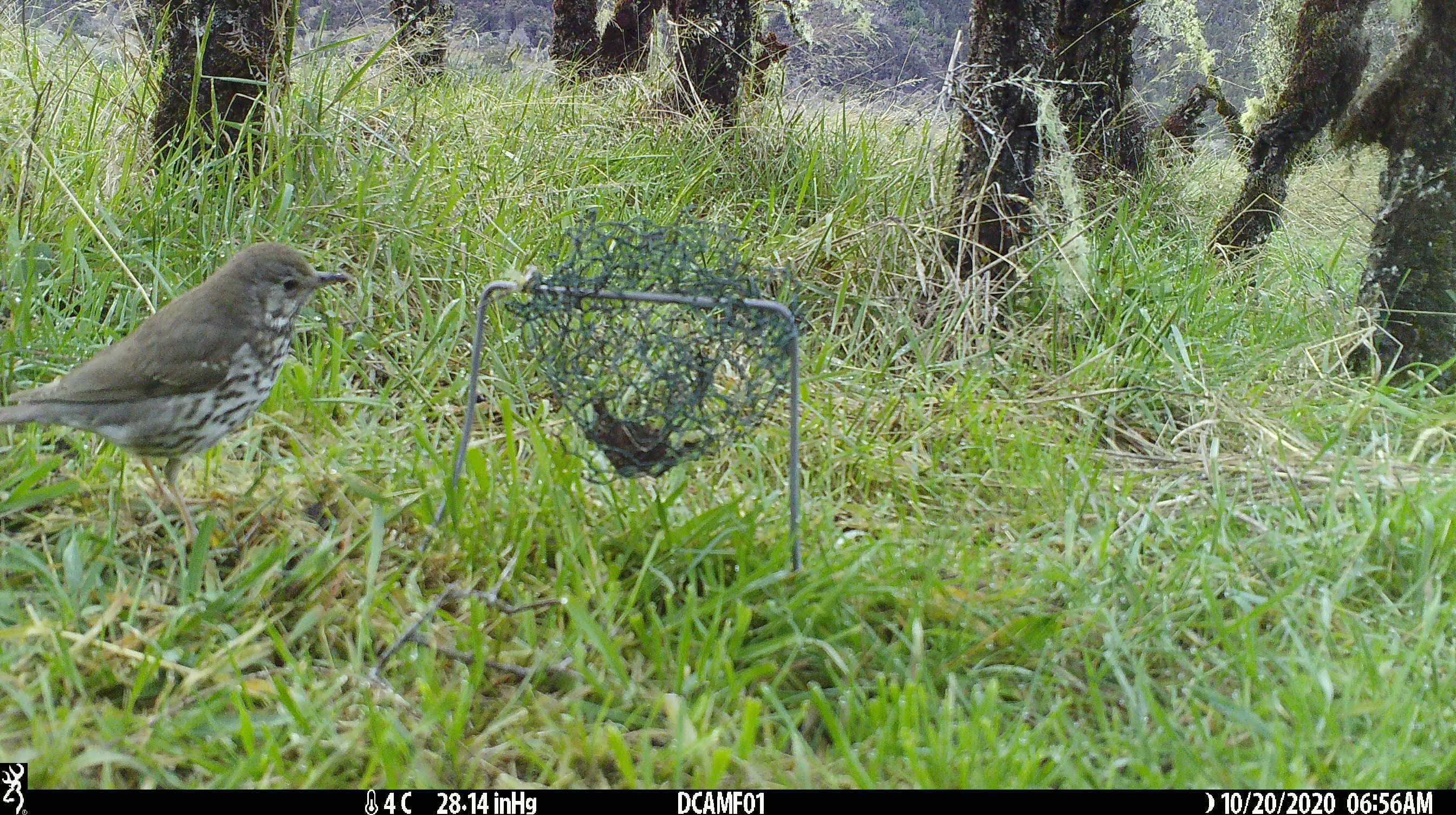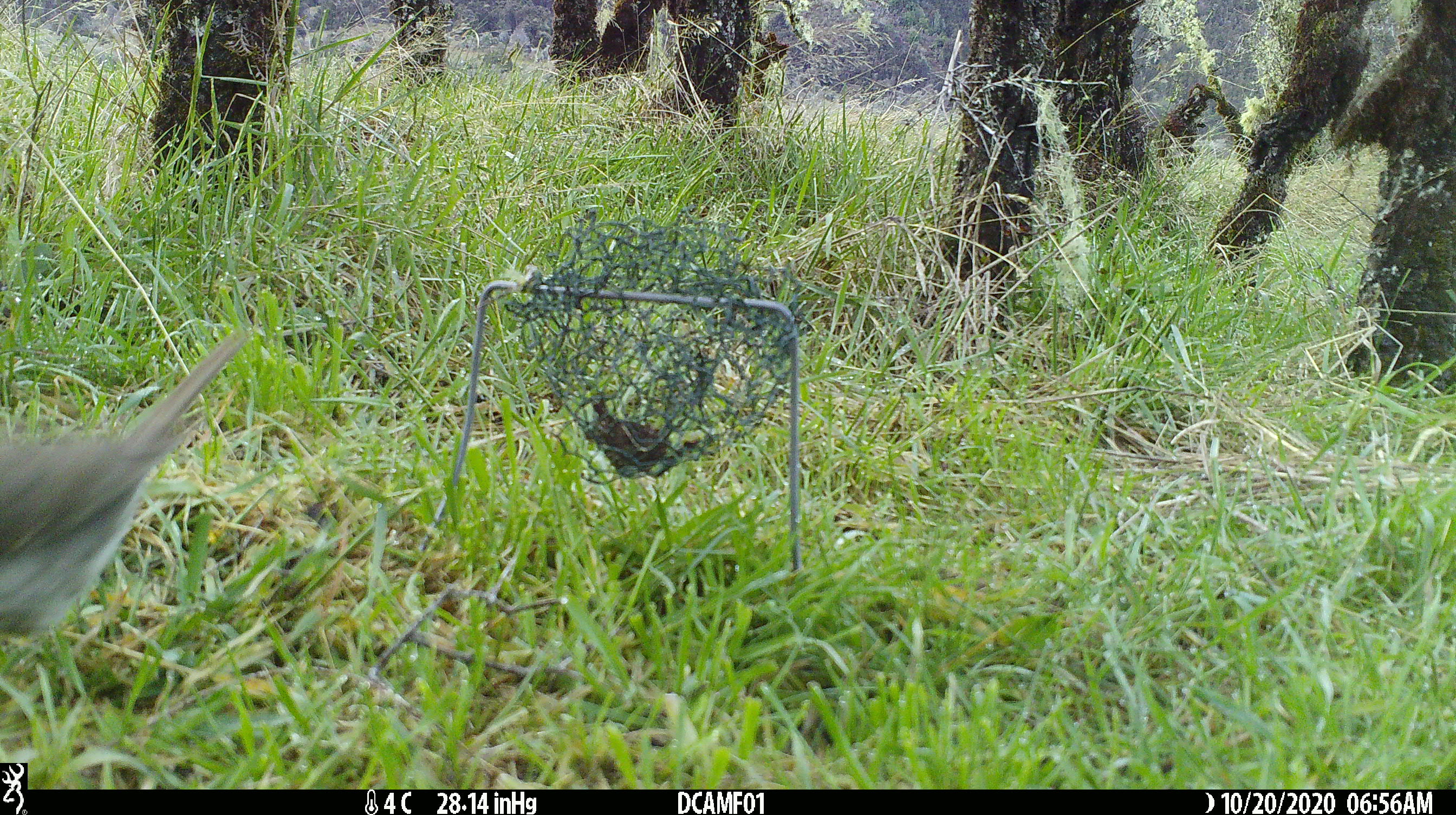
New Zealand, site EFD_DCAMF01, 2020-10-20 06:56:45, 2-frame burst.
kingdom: Animalia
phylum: Chordata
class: Aves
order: Passeriformes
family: Turdidae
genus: Turdus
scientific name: Turdus philomelos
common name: song thrush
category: thrush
Thrush (song thrush) (Turdus philomelos).